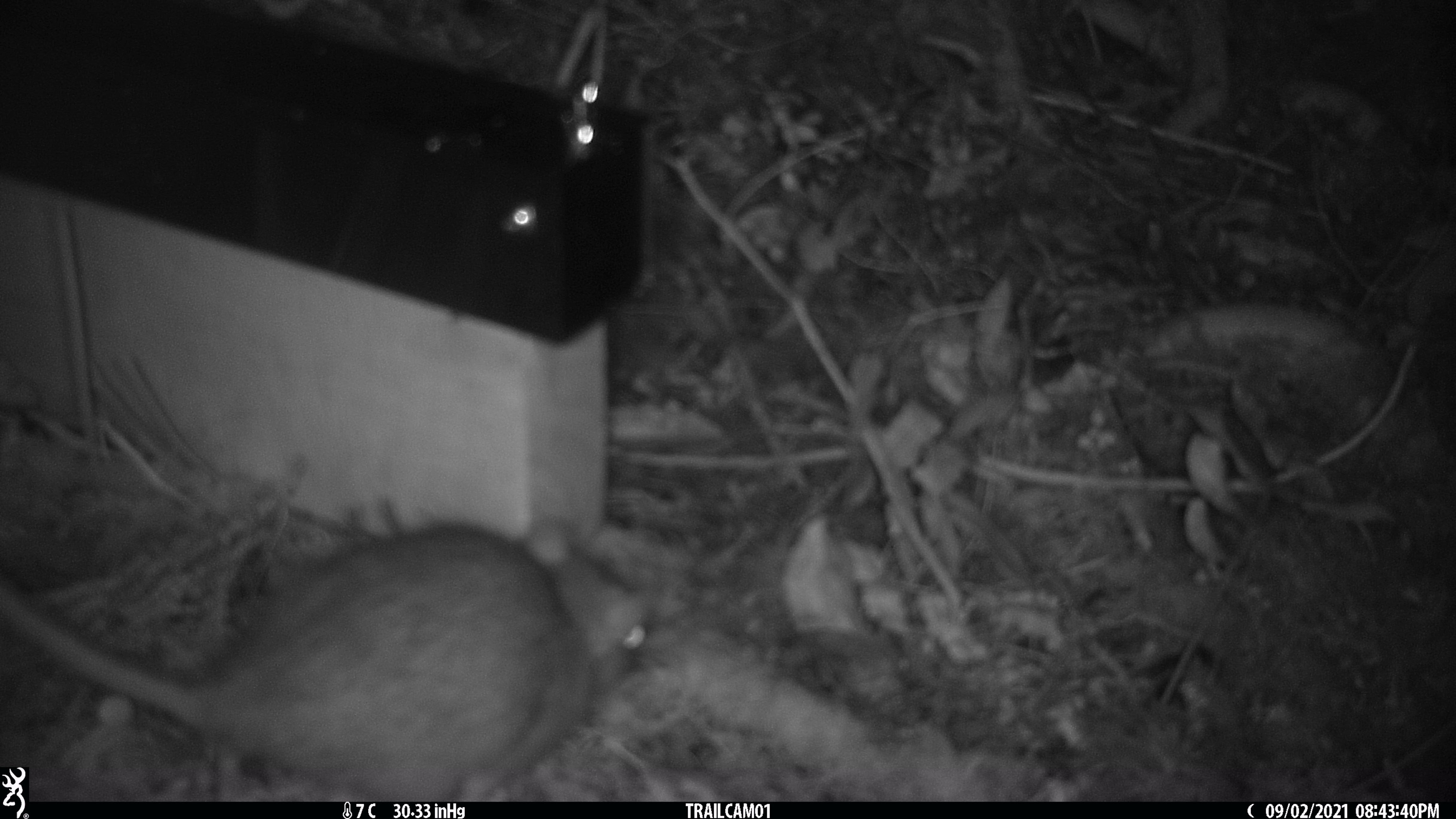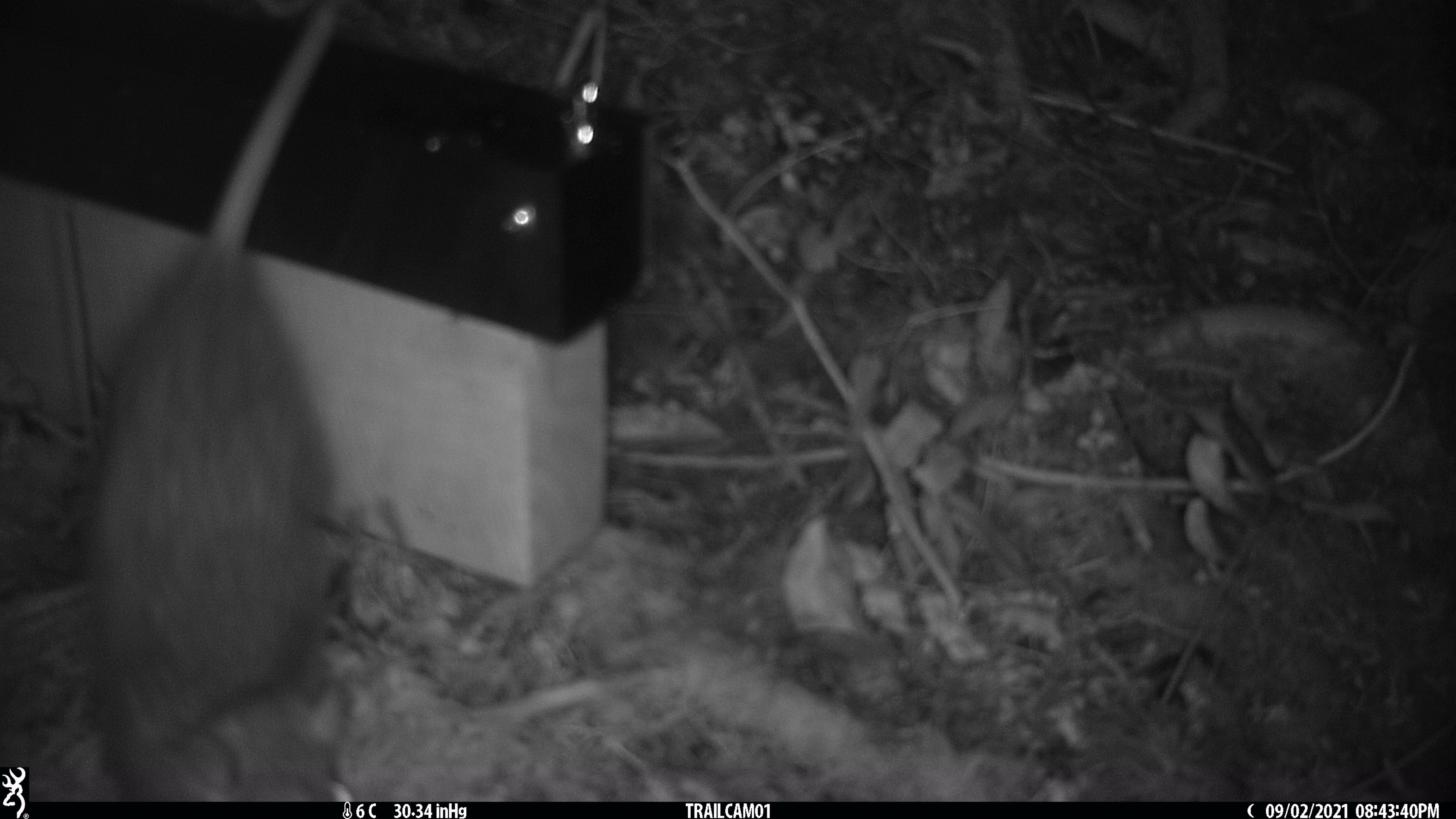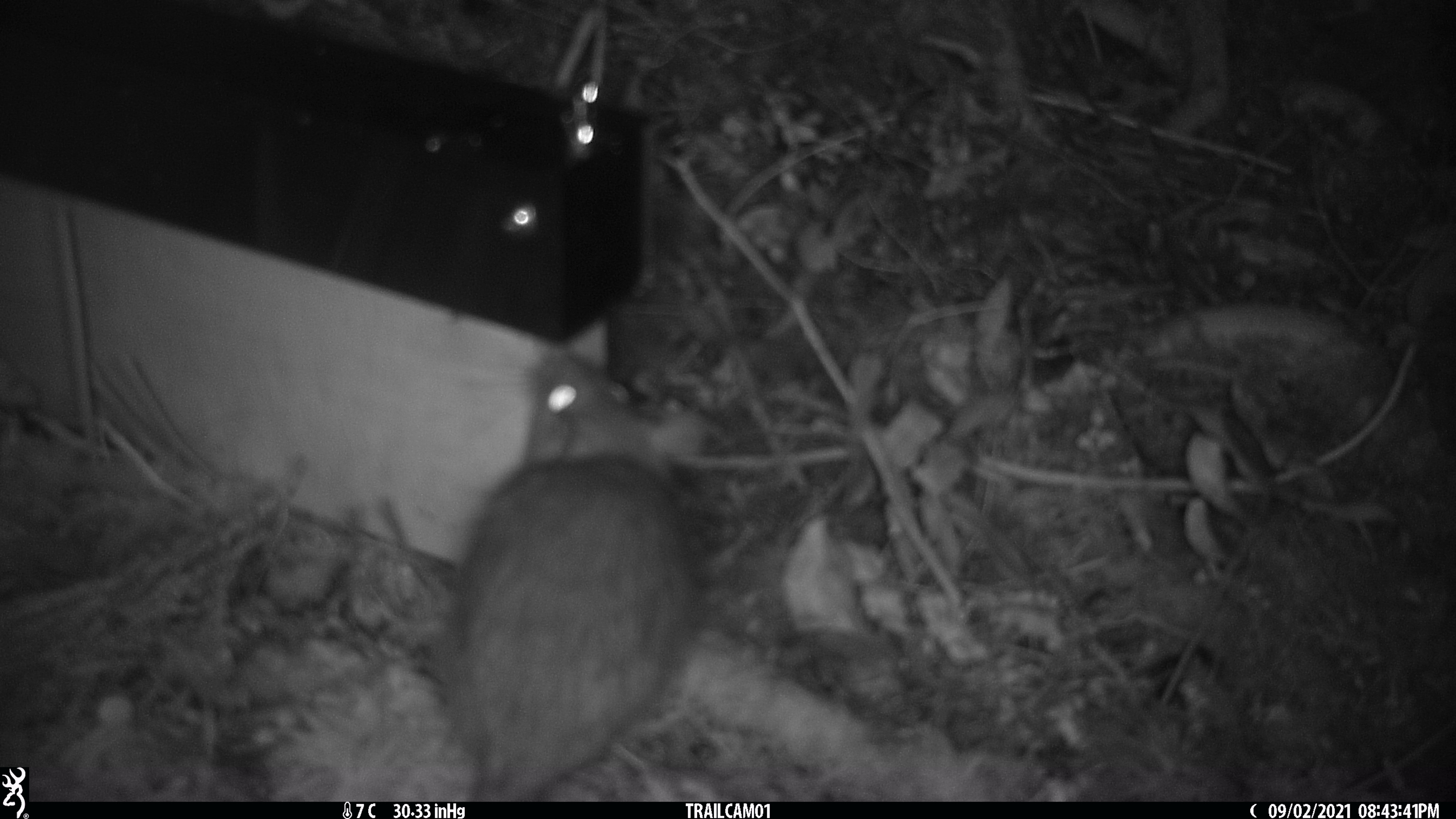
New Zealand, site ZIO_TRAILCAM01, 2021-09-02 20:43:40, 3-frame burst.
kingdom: Animalia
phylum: Chordata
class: Mammalia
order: Rodentia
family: Muridae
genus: Rattus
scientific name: Rattus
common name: rat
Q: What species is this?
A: Rat (Rattus).